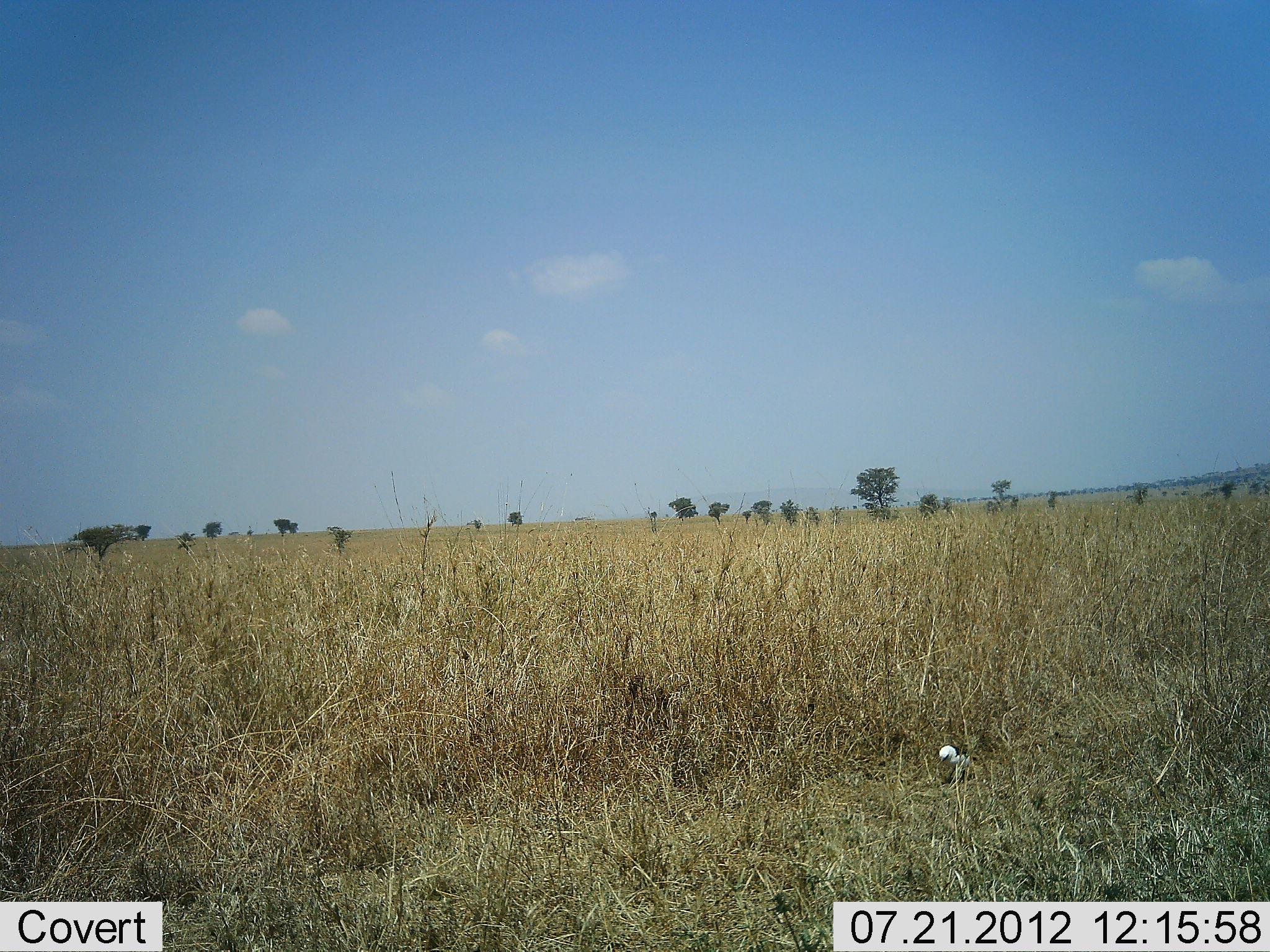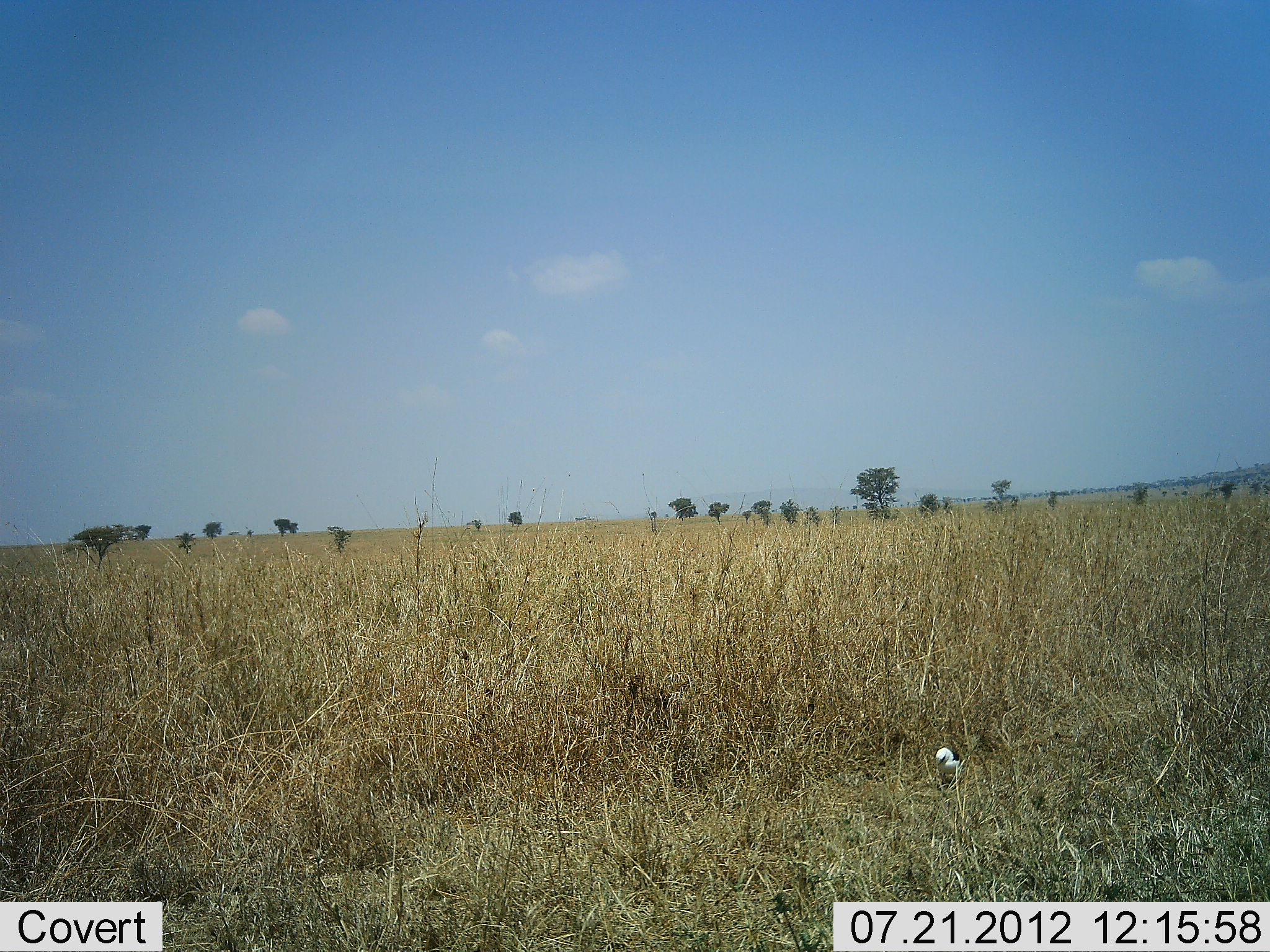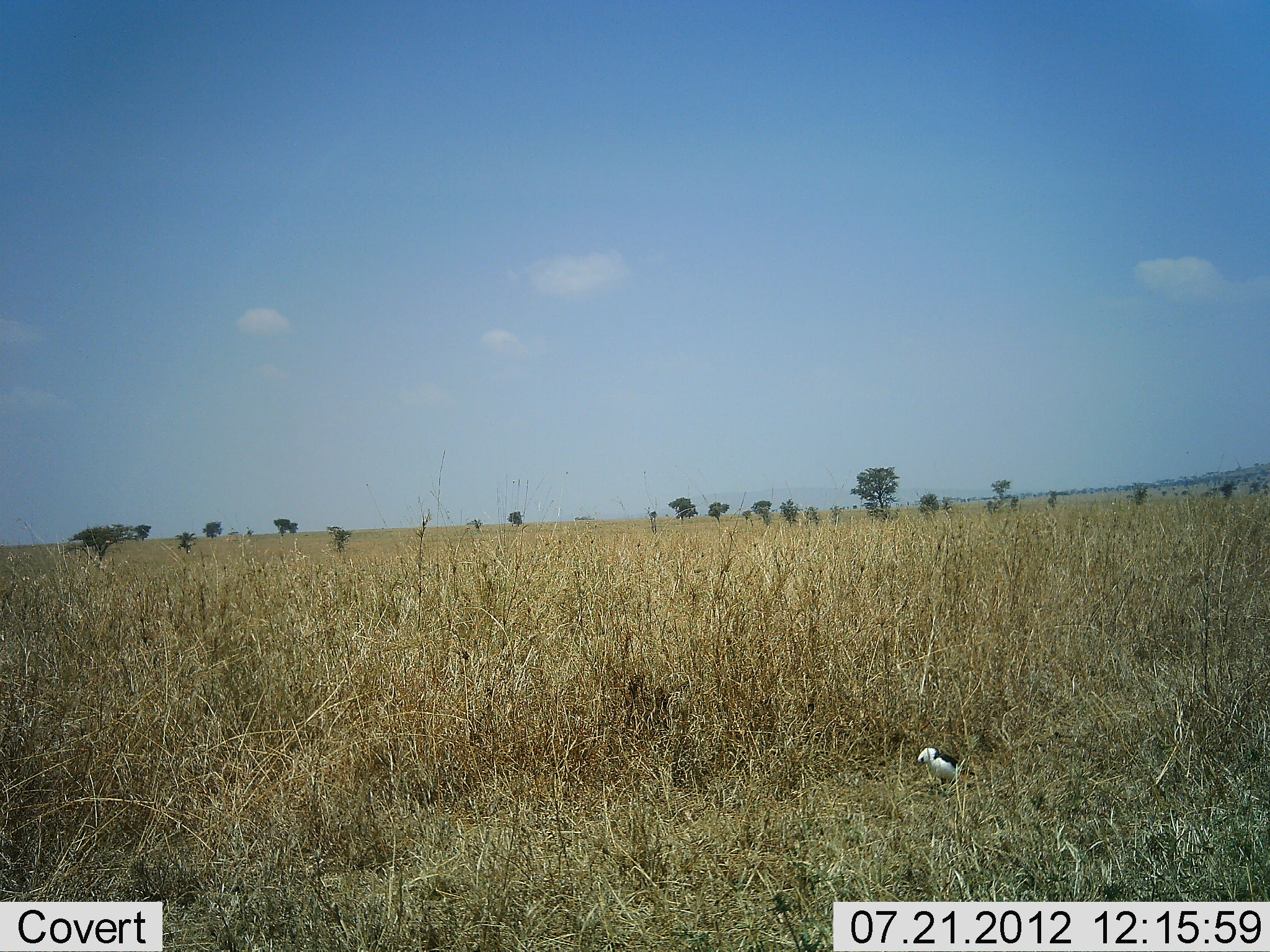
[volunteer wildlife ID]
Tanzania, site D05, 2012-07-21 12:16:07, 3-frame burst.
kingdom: Animalia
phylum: Chordata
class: Aves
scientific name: Aves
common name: bird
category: otherbird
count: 1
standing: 20%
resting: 0%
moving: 80%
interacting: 0%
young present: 0%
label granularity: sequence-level